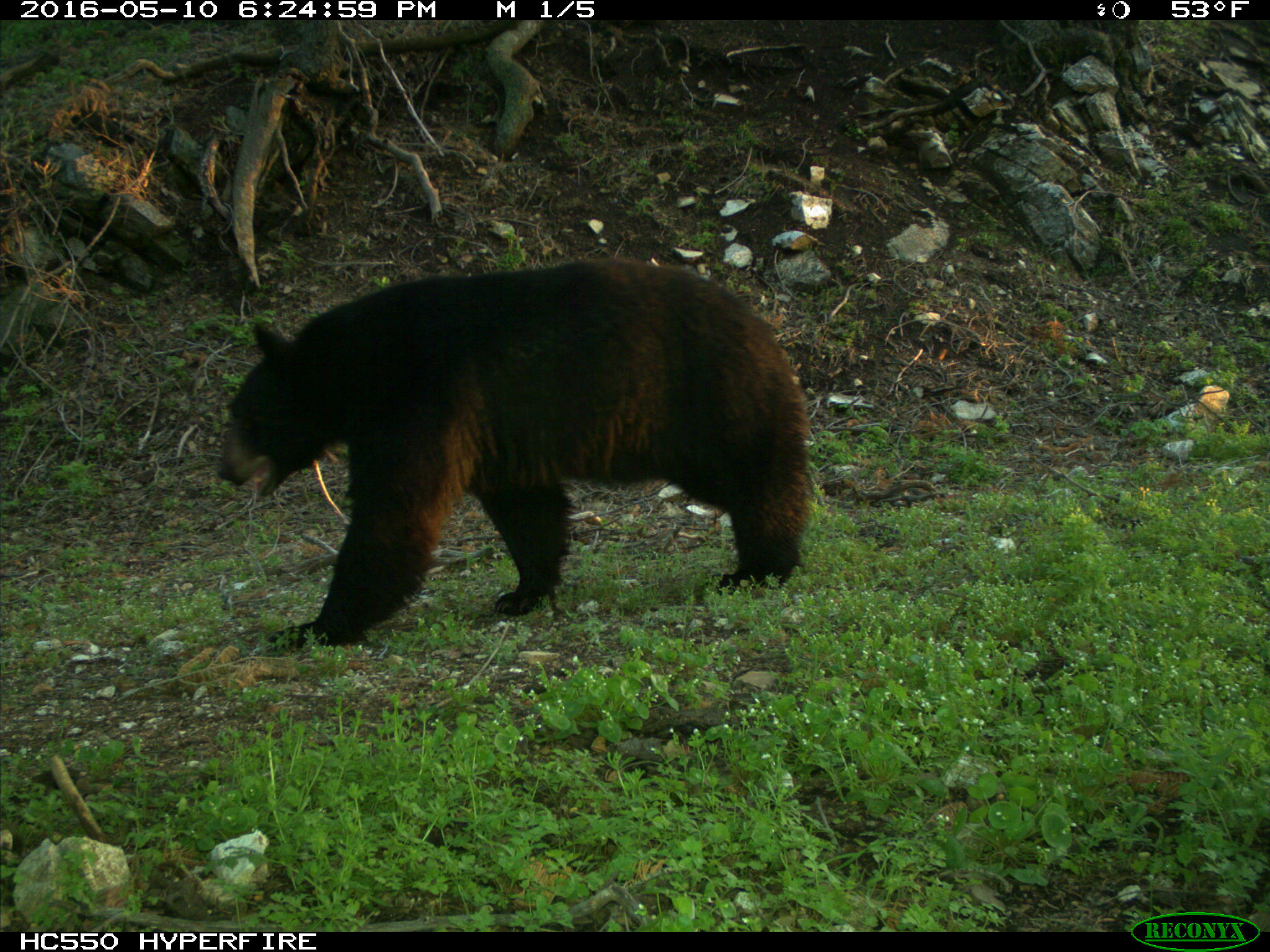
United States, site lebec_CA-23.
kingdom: Animalia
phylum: Chordata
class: Mammalia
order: Carnivora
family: Ursidae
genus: Ursus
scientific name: Ursus americanus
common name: american black bear